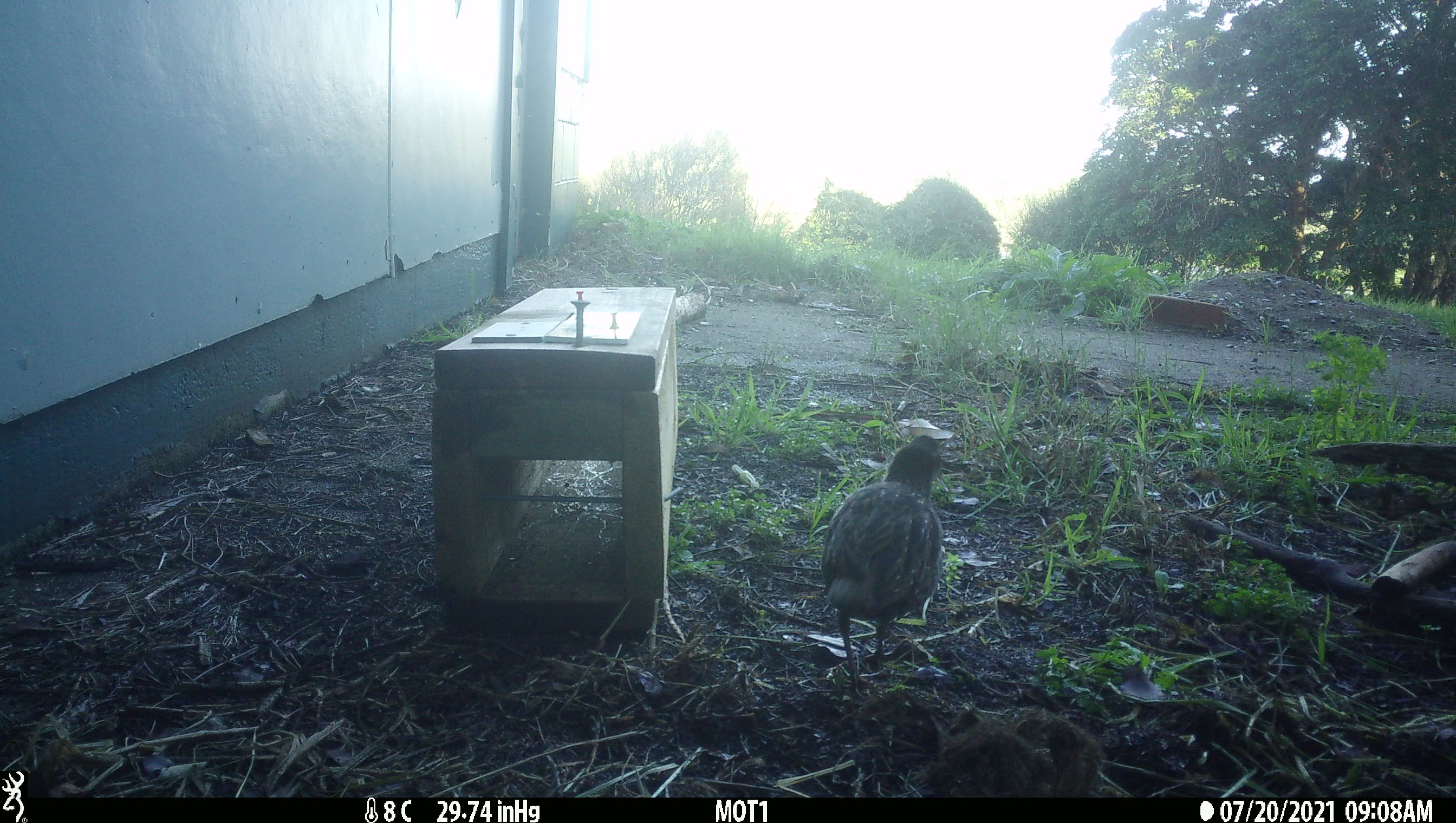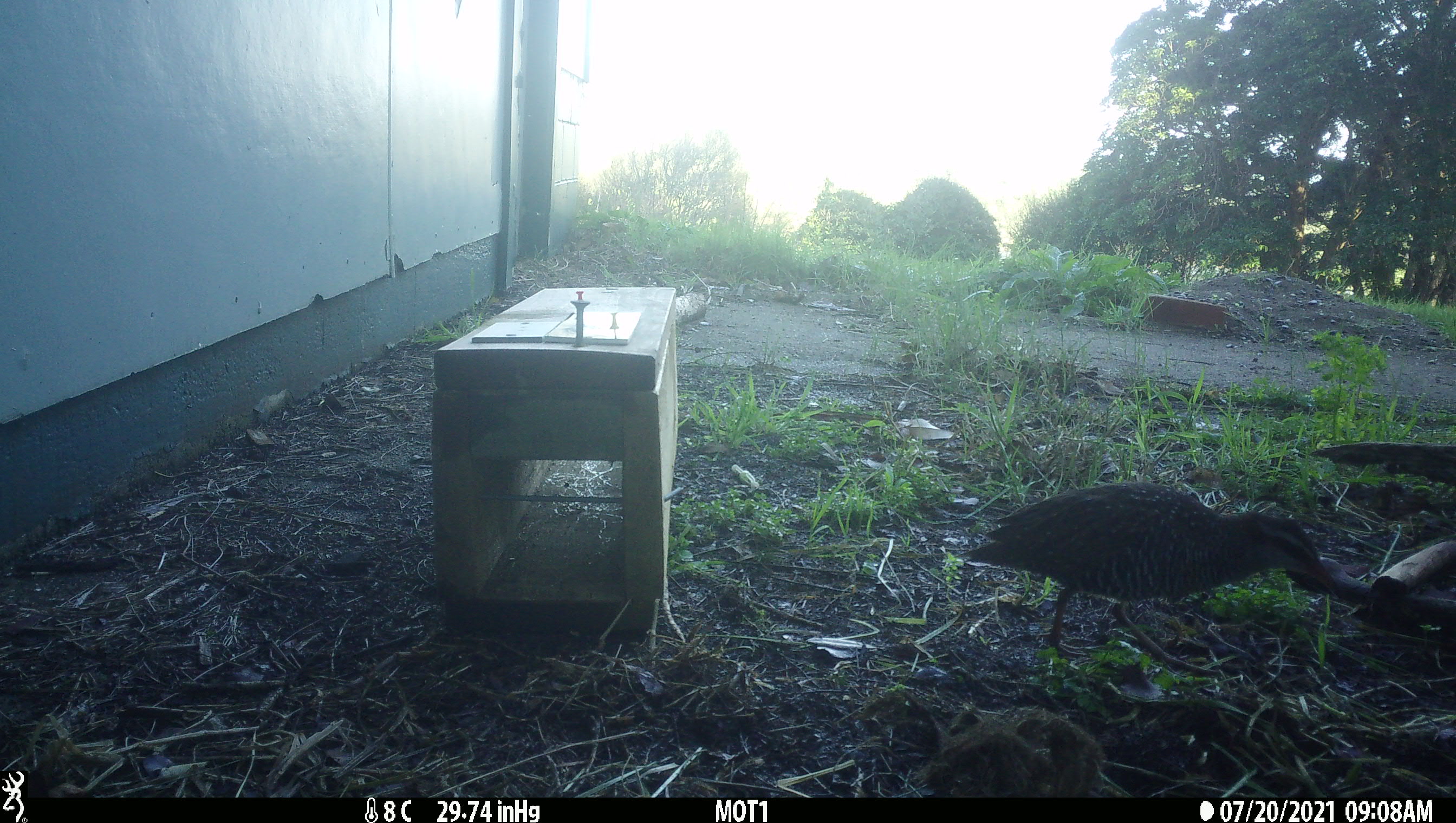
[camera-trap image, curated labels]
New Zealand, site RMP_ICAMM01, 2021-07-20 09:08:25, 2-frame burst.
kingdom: Animalia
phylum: Chordata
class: Aves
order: Gruiformes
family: Rallidae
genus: Gallirallus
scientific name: Gallirallus philippensis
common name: buff-banded rail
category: banded rail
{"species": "banded rail (buff-banded rail) (Gallirallus philippensis)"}